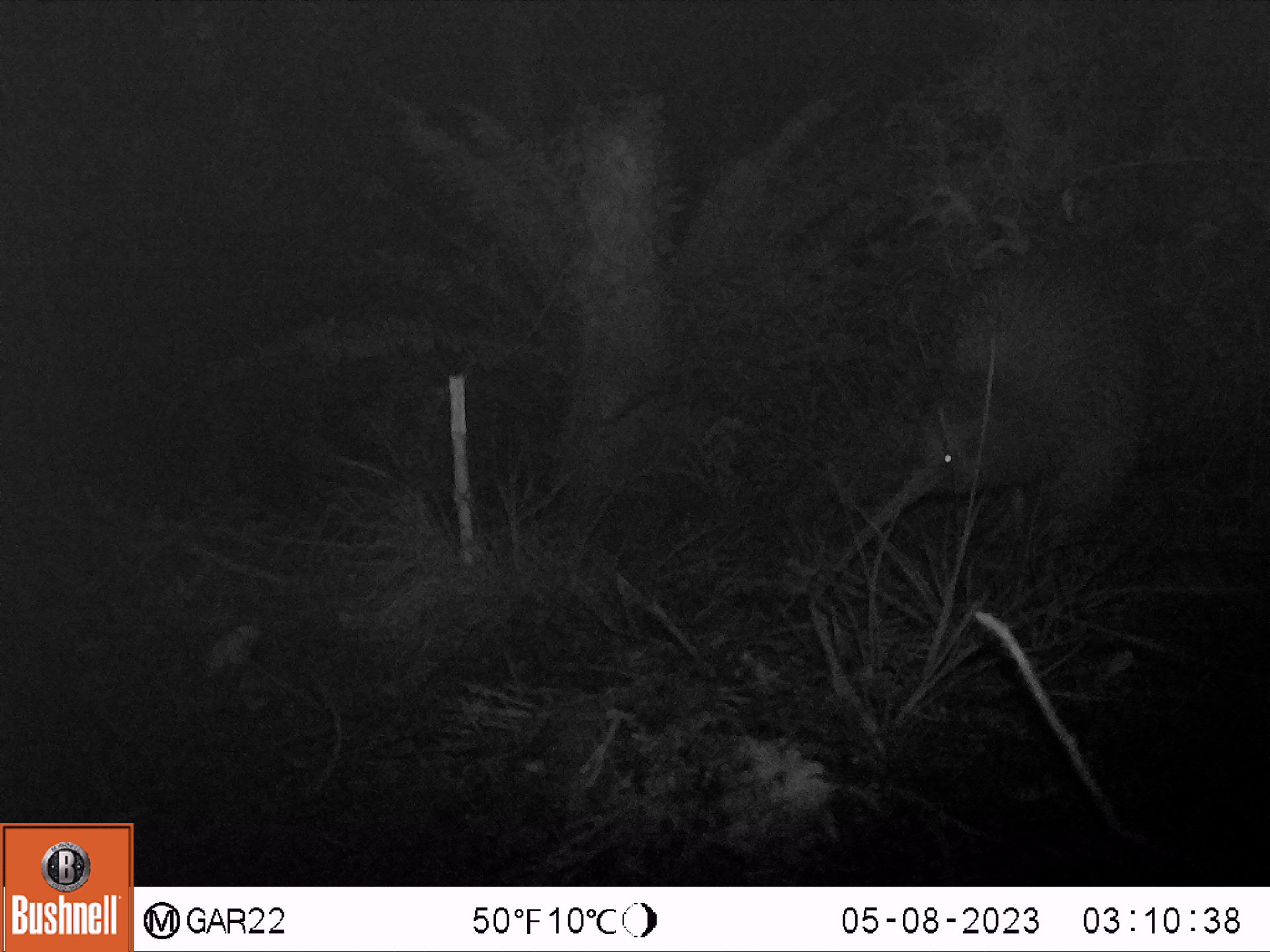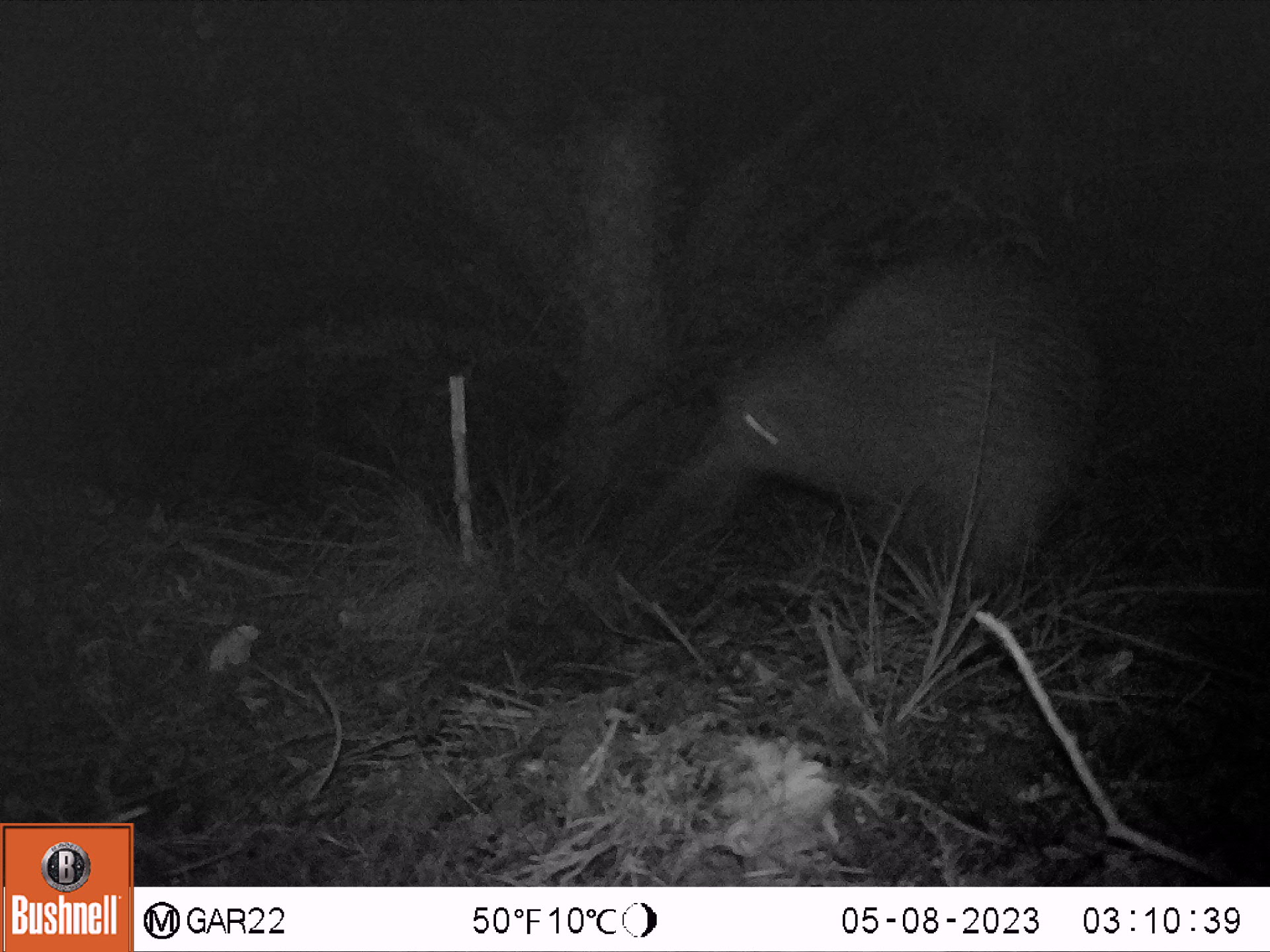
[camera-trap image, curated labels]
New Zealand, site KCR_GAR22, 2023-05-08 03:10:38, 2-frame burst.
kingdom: Animalia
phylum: Chordata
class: Aves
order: Apterygiformes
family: Apterygidae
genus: Apteryx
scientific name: Apteryx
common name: kiwi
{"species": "kiwi (Apteryx)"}